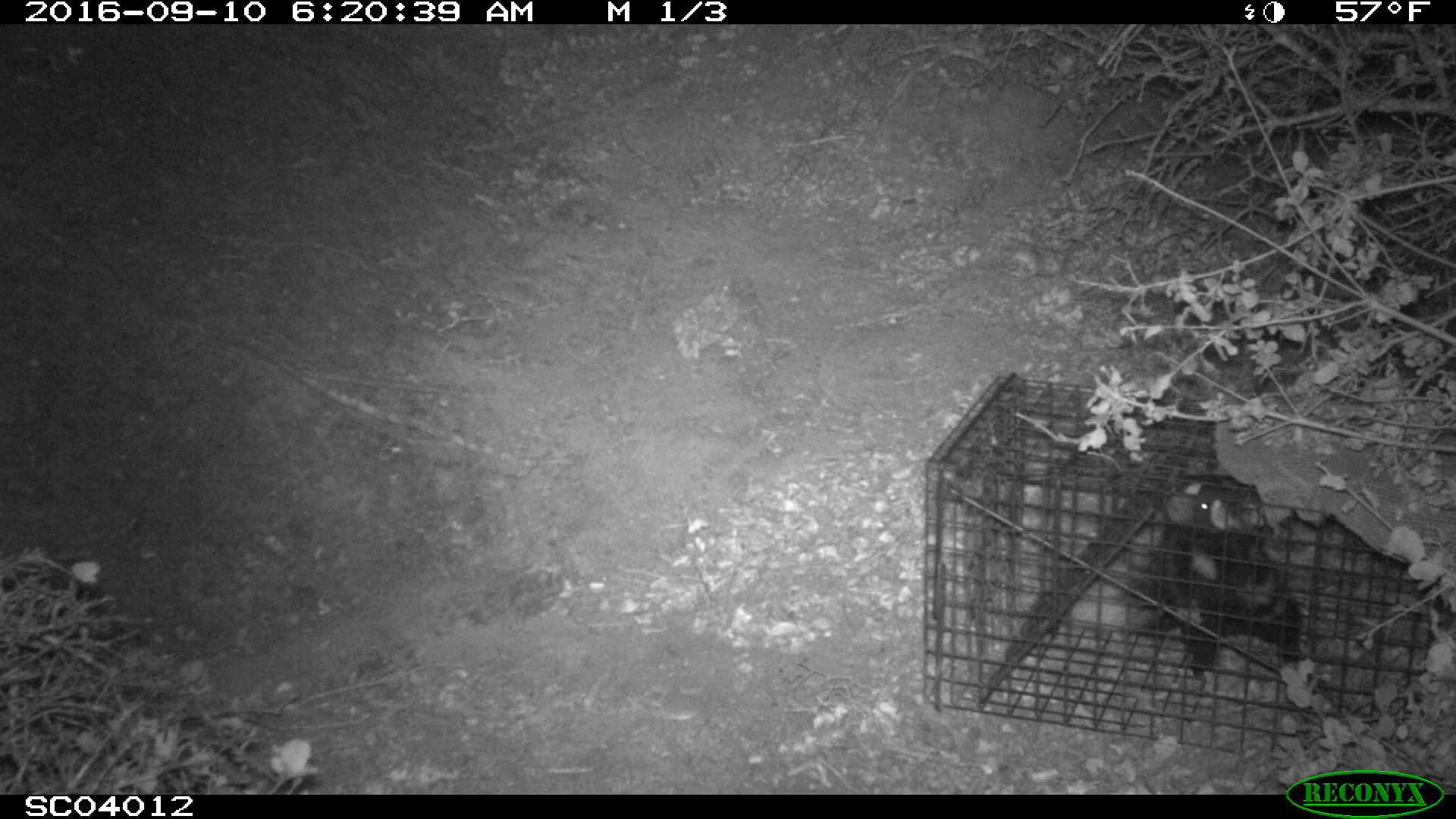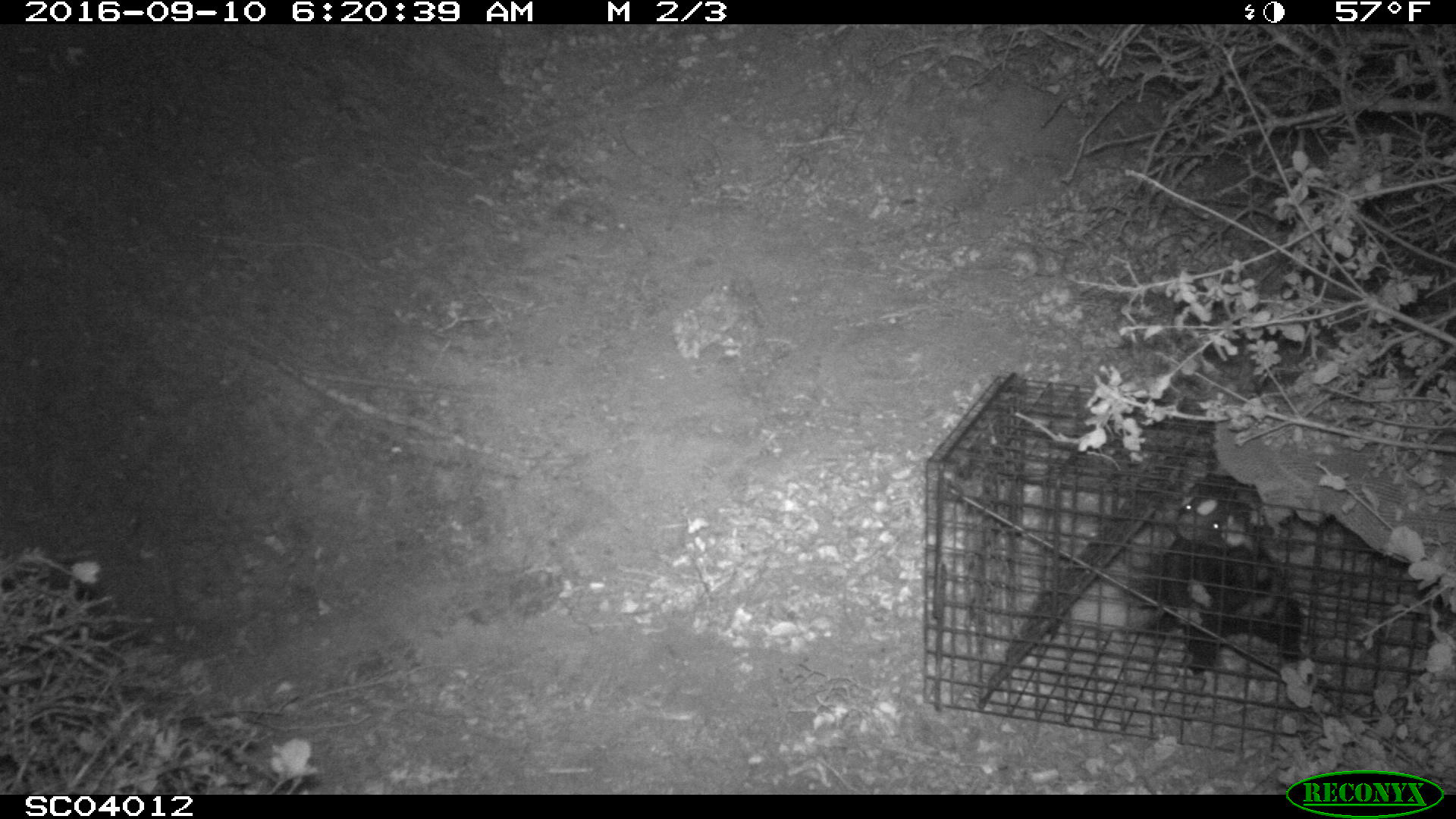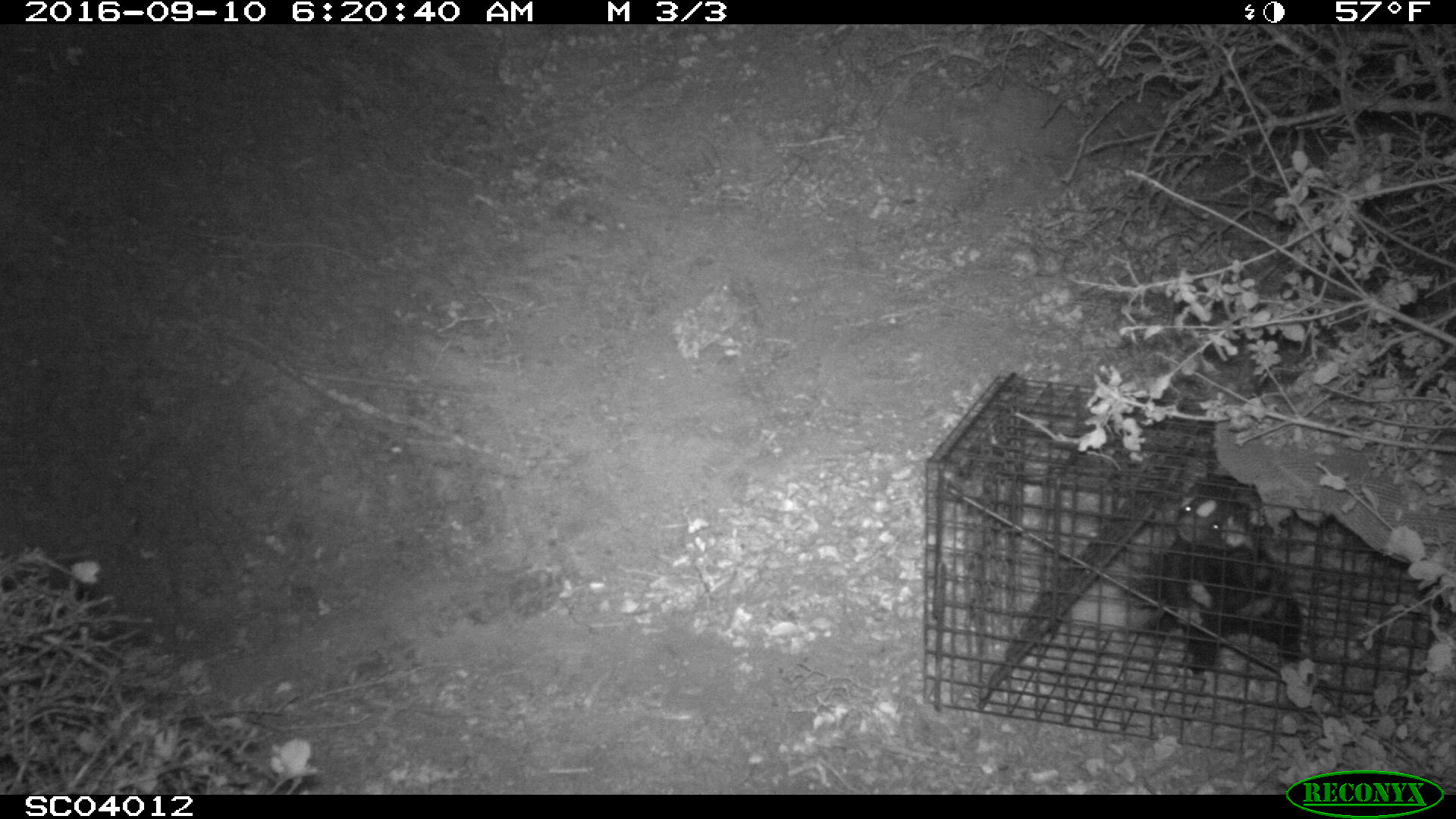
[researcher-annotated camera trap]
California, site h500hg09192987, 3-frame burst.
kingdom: Animalia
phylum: Chordata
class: Mammalia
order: Carnivora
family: Mephitidae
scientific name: Mephitidae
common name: skunk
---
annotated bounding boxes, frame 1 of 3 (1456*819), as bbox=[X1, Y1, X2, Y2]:
skunk: bbox=[1125, 472, 1328, 694]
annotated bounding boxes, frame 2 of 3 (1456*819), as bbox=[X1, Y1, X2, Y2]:
skunk: bbox=[1064, 475, 1304, 676]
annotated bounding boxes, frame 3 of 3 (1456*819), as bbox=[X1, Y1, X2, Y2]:
skunk: bbox=[1073, 472, 1307, 693]